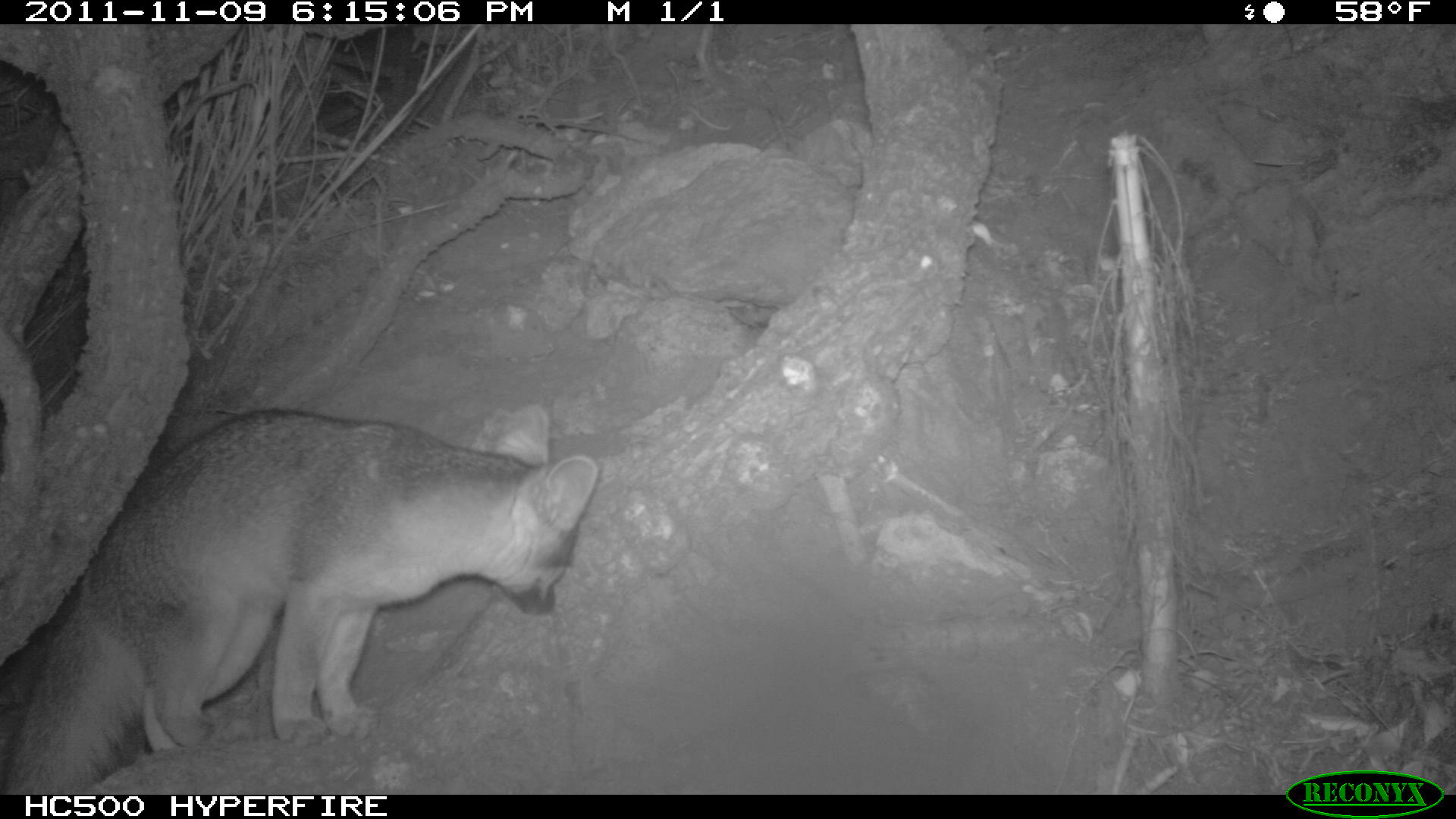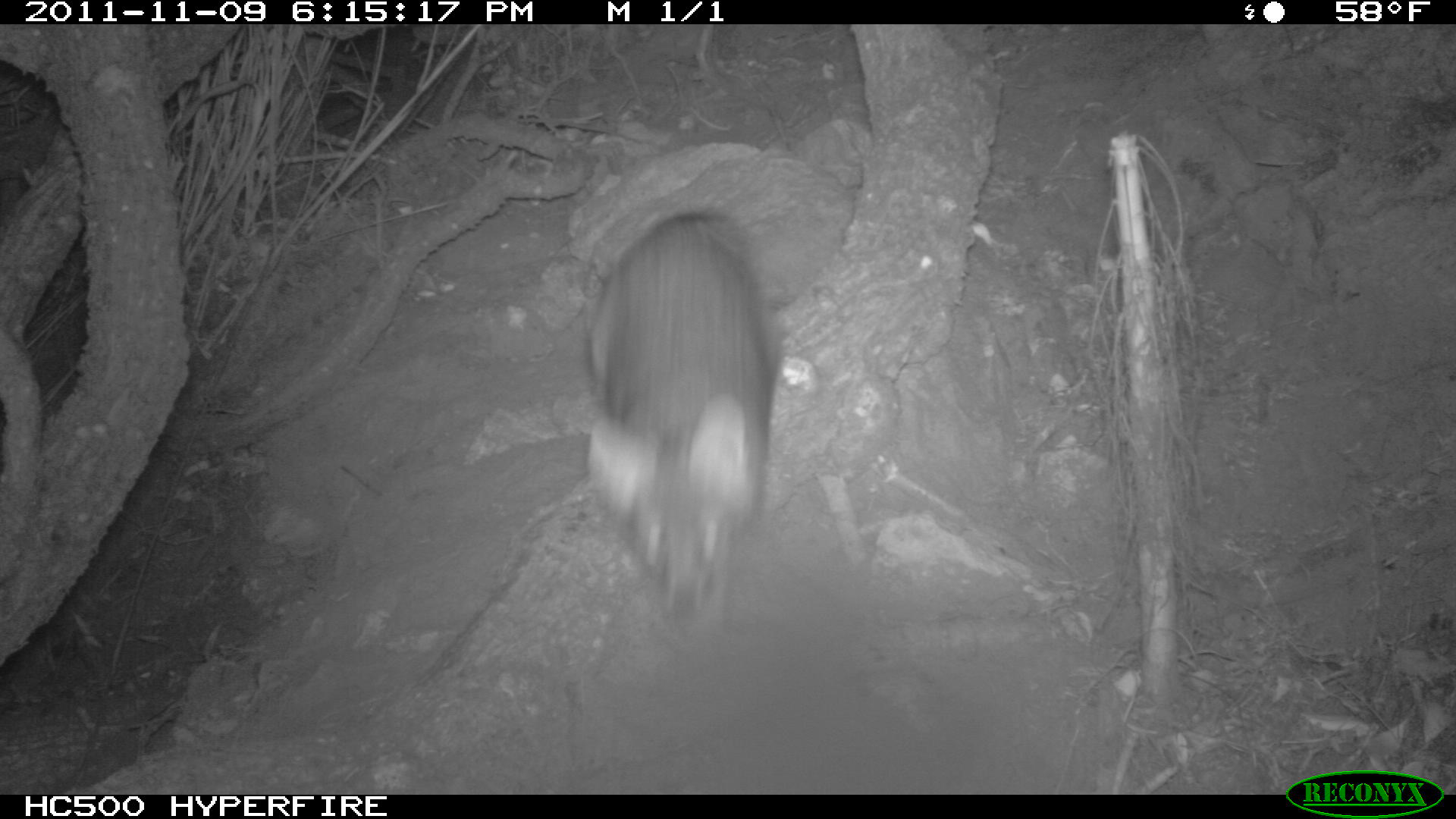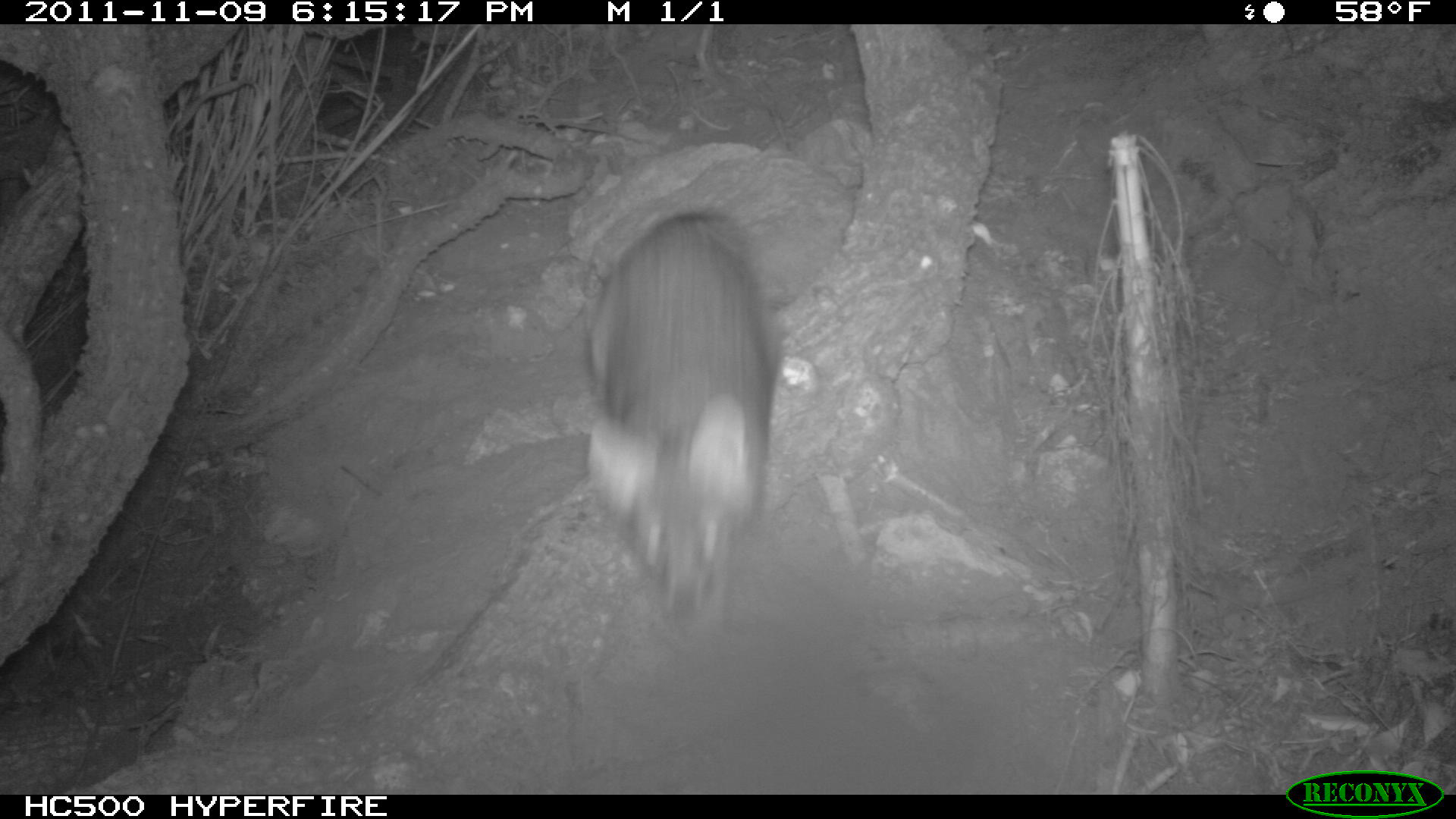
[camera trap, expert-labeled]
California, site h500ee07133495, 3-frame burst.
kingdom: Animalia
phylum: Chordata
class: Mammalia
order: Carnivora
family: Canidae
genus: Urocyon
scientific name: Urocyon littoralis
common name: island fox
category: fox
Fox (island fox) (Urocyon littoralis).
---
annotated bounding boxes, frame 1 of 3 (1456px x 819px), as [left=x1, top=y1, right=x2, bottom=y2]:
fox: [left=2, top=401, right=600, bottom=792]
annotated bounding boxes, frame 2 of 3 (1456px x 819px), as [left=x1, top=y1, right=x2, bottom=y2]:
fox: [left=585, top=209, right=781, bottom=633]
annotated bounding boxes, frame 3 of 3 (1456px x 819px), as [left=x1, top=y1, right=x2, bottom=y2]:
fox: [left=579, top=207, right=779, bottom=635]